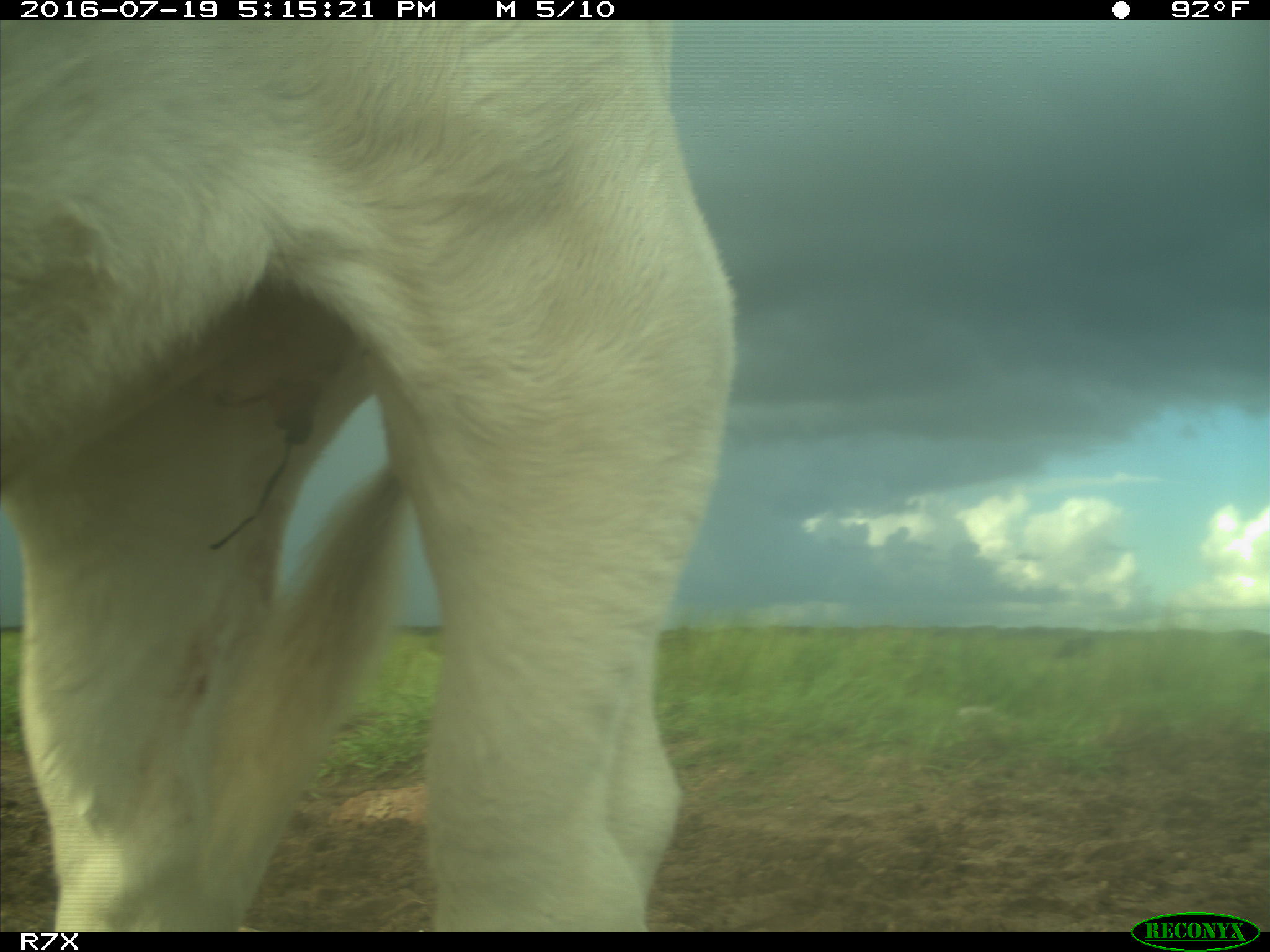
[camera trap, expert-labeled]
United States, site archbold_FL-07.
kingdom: Animalia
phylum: Chordata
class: Mammalia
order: Artiodactyla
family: Bovidae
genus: Bos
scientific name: Bos taurus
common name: domestic cow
Bos taurus (domestic cow).